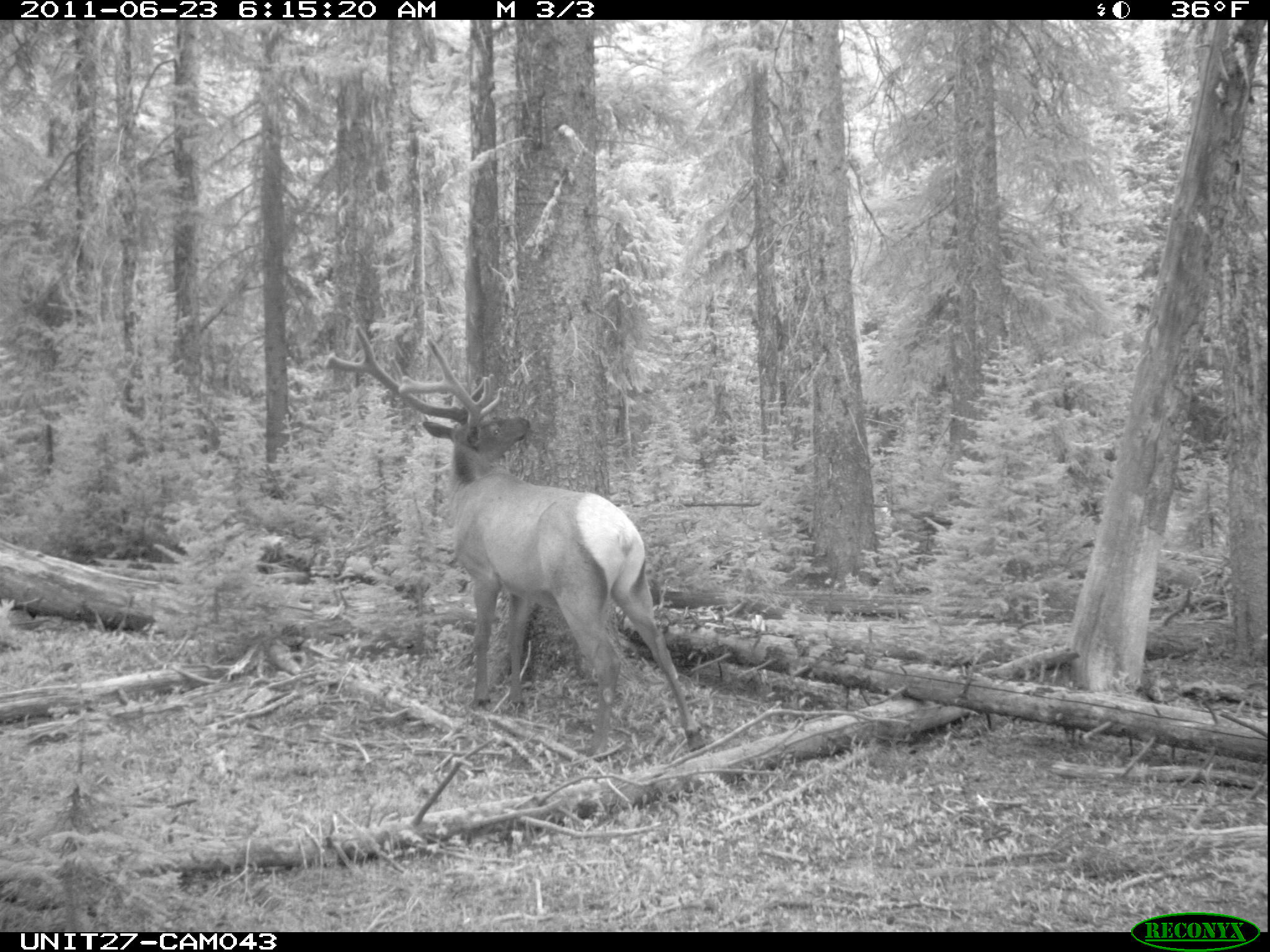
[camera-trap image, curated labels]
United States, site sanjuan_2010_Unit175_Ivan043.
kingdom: Animalia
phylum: Chordata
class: Mammalia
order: Artiodactyla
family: Cervidae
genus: Cervus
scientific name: Cervus elaphus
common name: red deer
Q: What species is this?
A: Cervus elaphus (red deer).